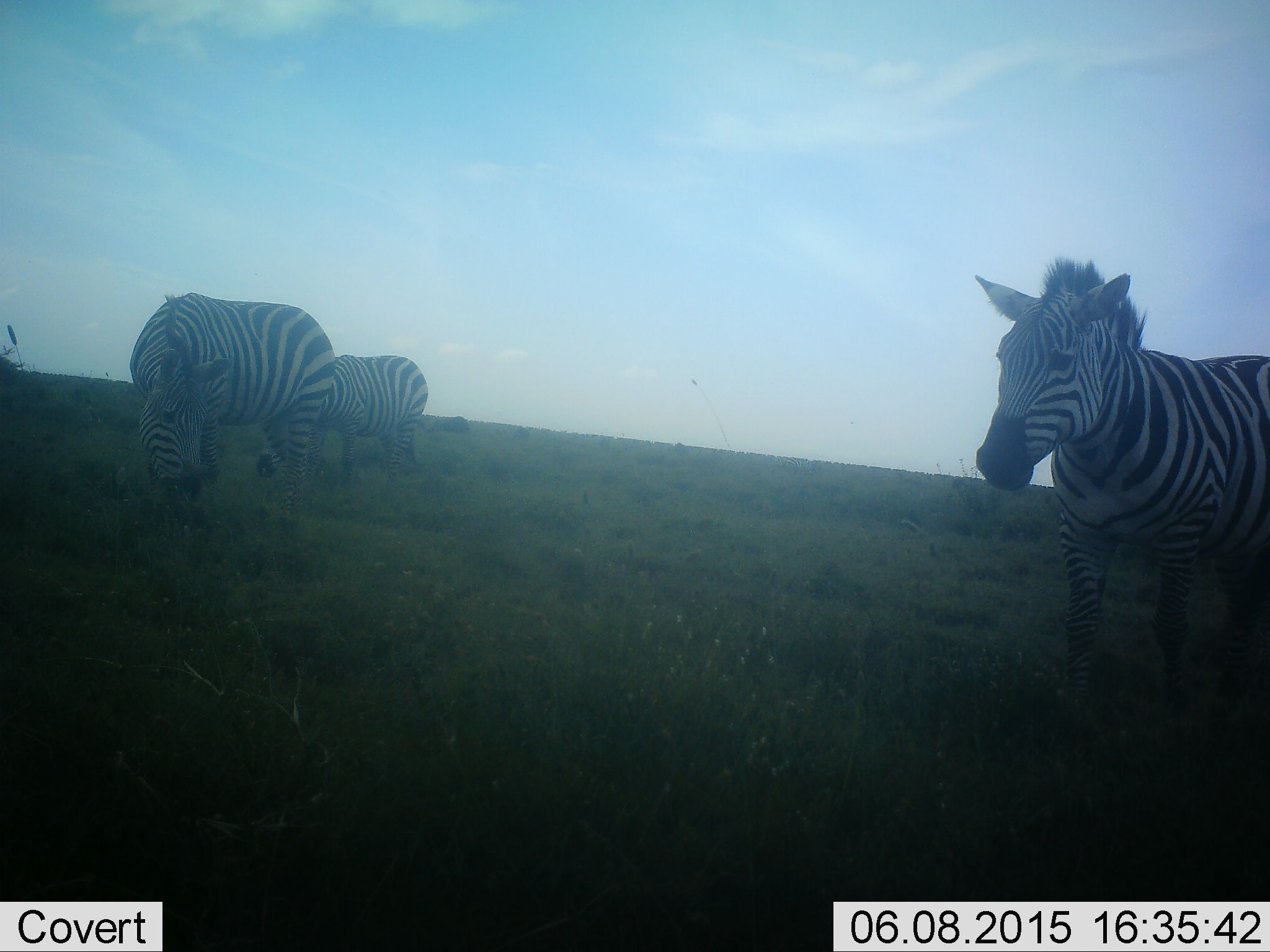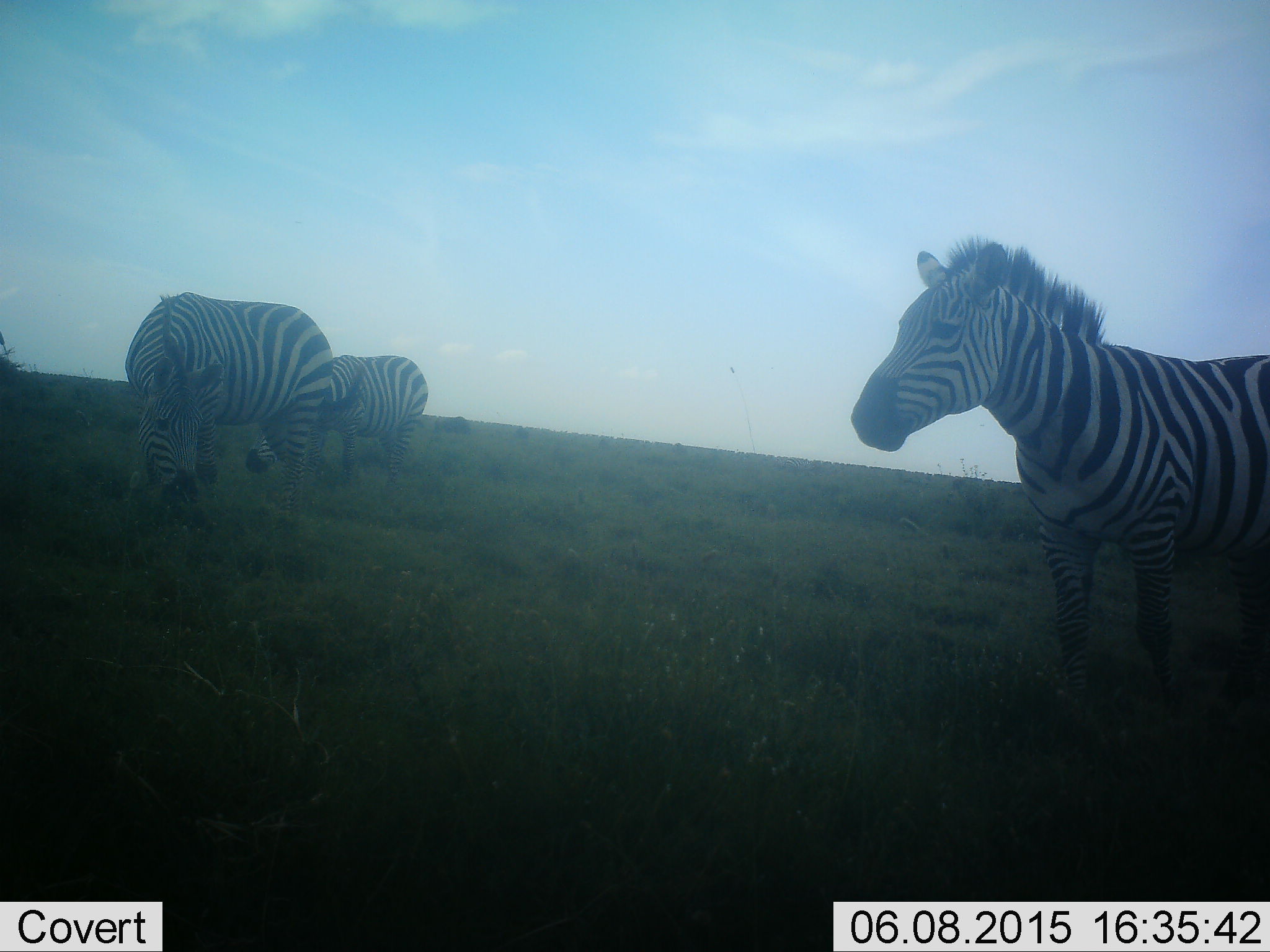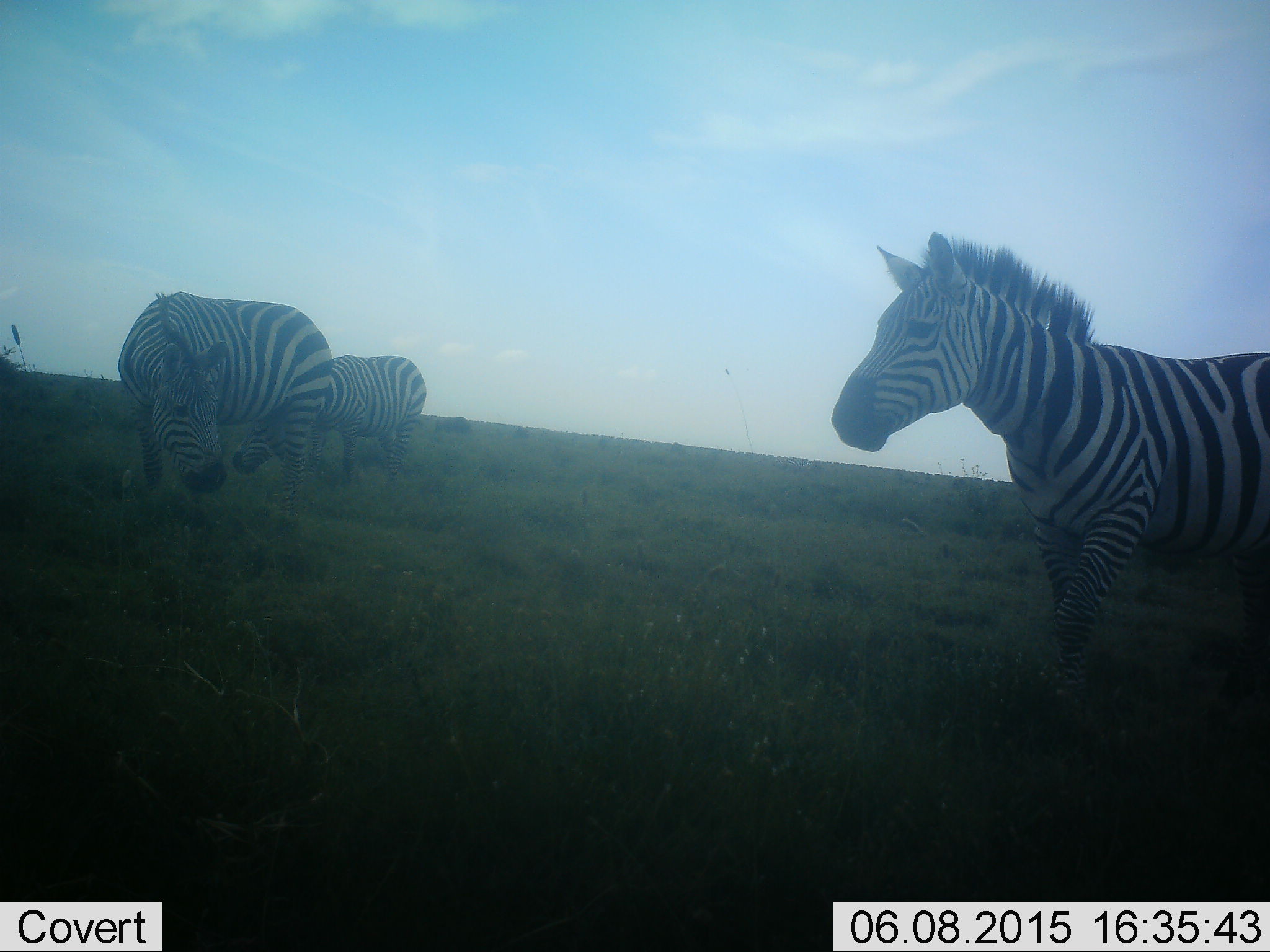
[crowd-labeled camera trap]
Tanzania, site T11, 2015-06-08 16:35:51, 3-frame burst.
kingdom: Animalia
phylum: Chordata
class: Mammalia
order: Perissodactyla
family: Equidae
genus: Equus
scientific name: Equus quagga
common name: plains zebra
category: zebra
Zebra (plains zebra) (Equus quagga), count 3. Behavior (volunteer vote fractions): standing 80%, resting 0%, moving 40%, interacting 0%. Young present (vote fraction): 0%. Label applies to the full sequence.